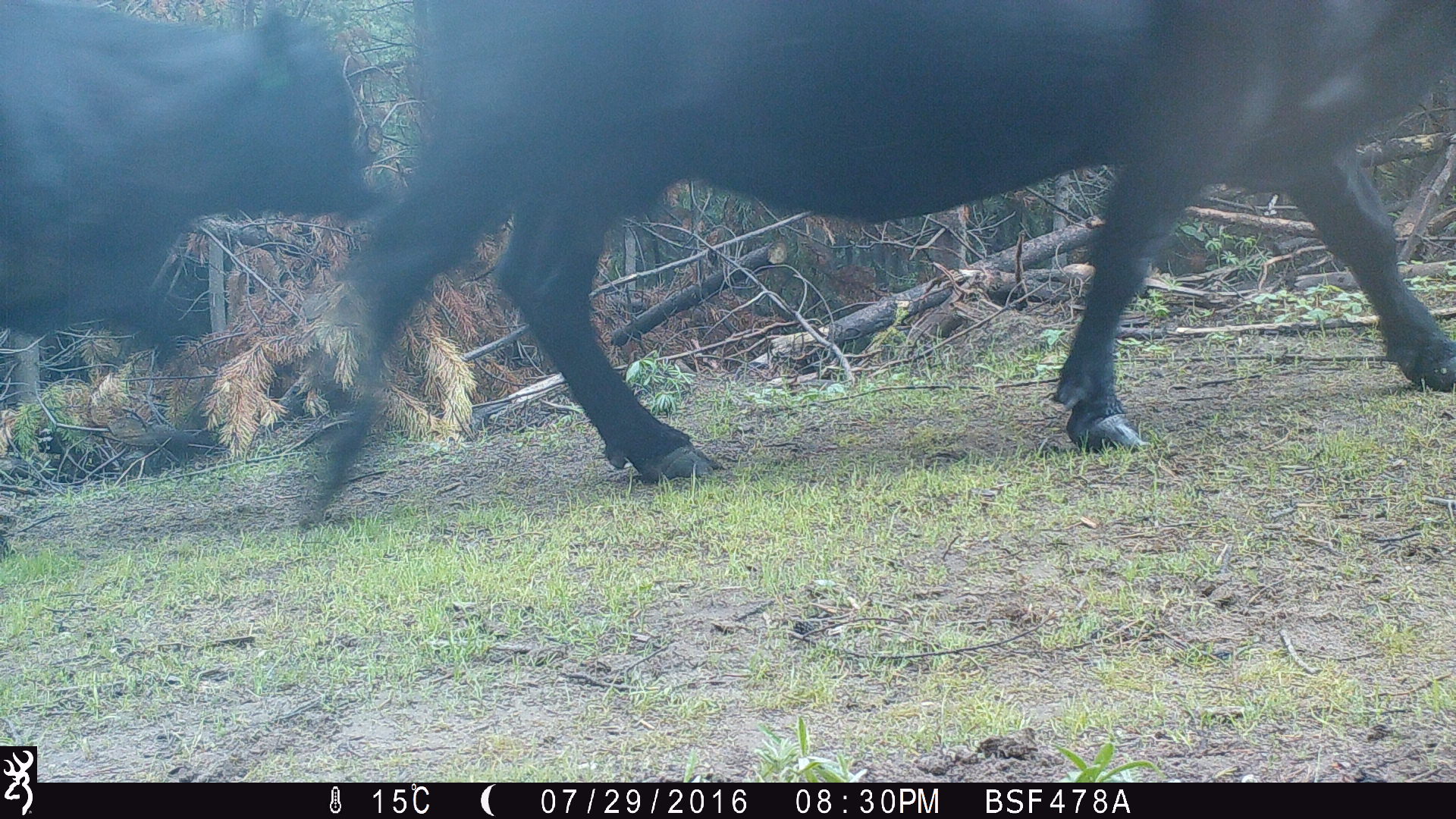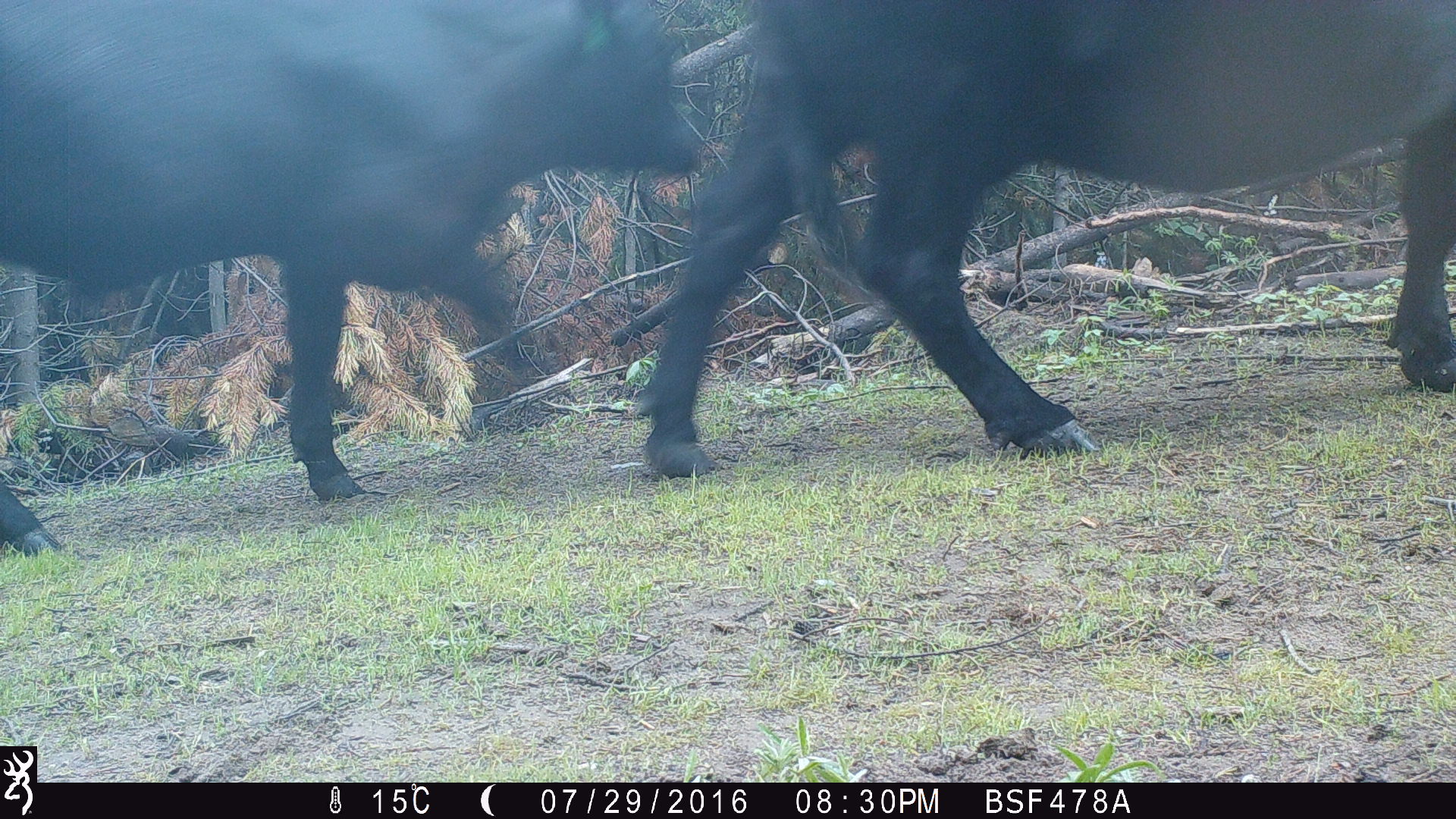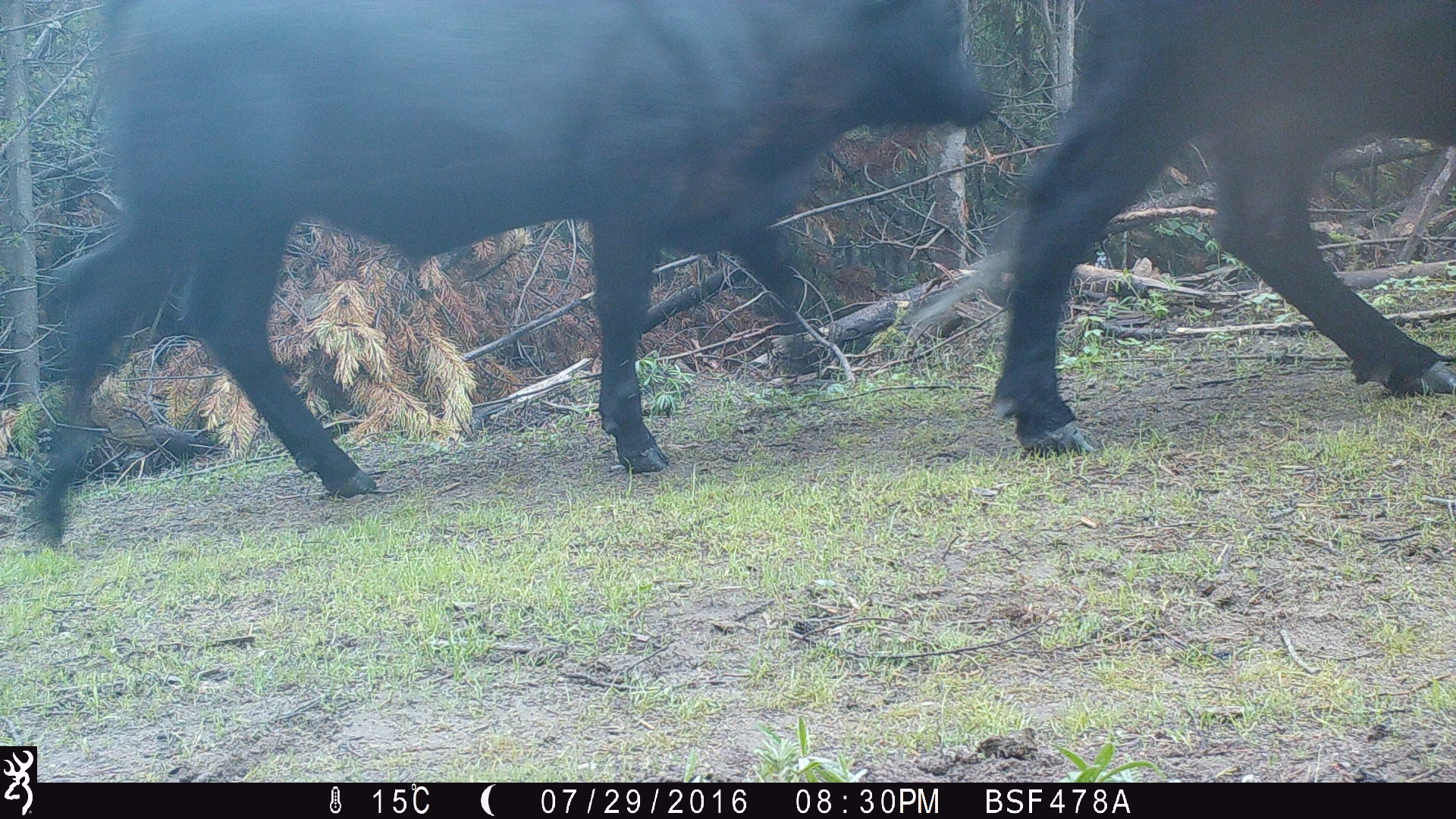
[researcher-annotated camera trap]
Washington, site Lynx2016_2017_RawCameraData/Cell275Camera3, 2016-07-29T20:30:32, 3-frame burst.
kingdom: Animalia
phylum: Chordata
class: Mammalia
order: Artiodactyla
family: Bovidae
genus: Bos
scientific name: Bos taurus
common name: domestic cattle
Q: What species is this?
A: Domestic cattle (Bos taurus).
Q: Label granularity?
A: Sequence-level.